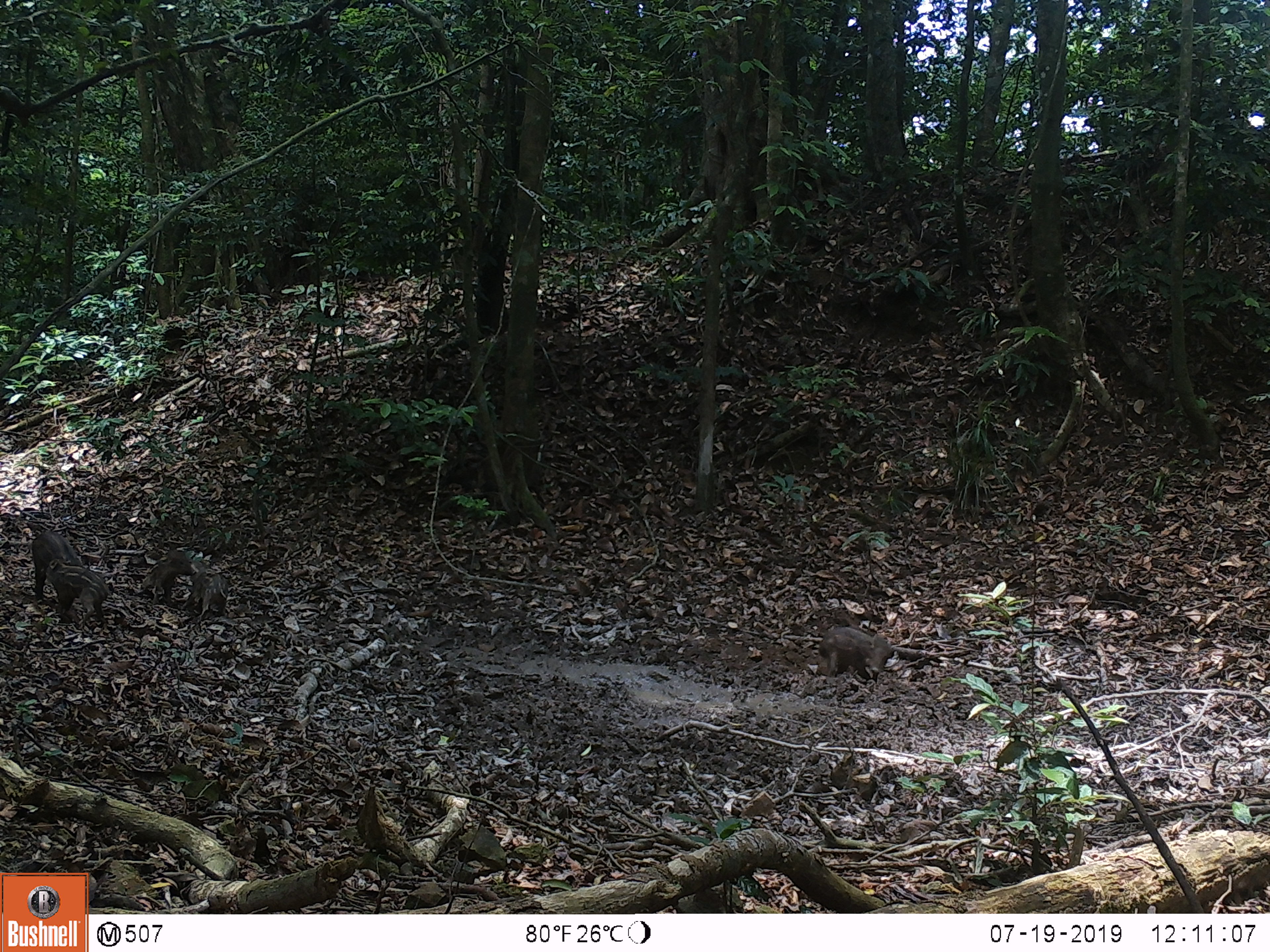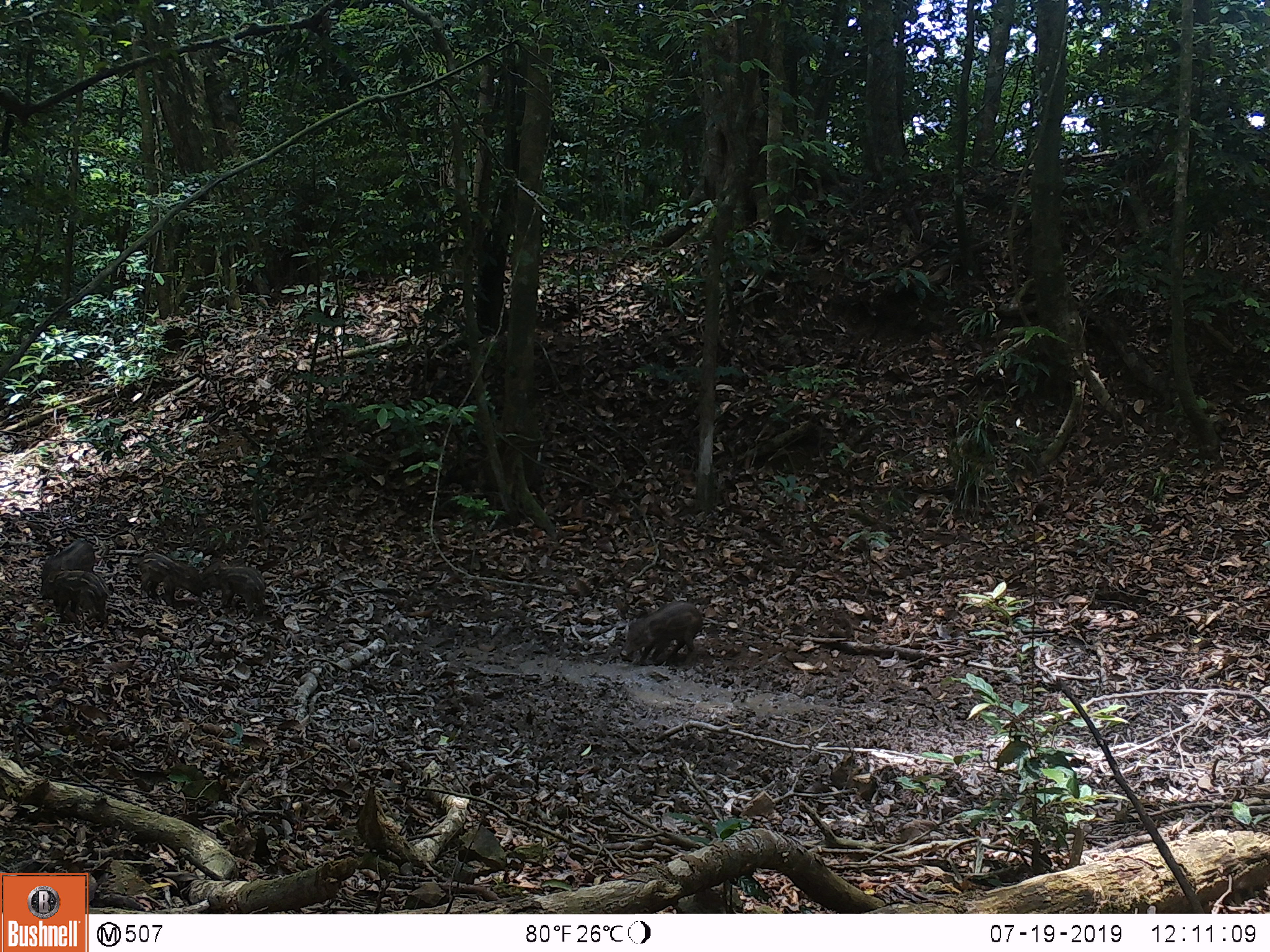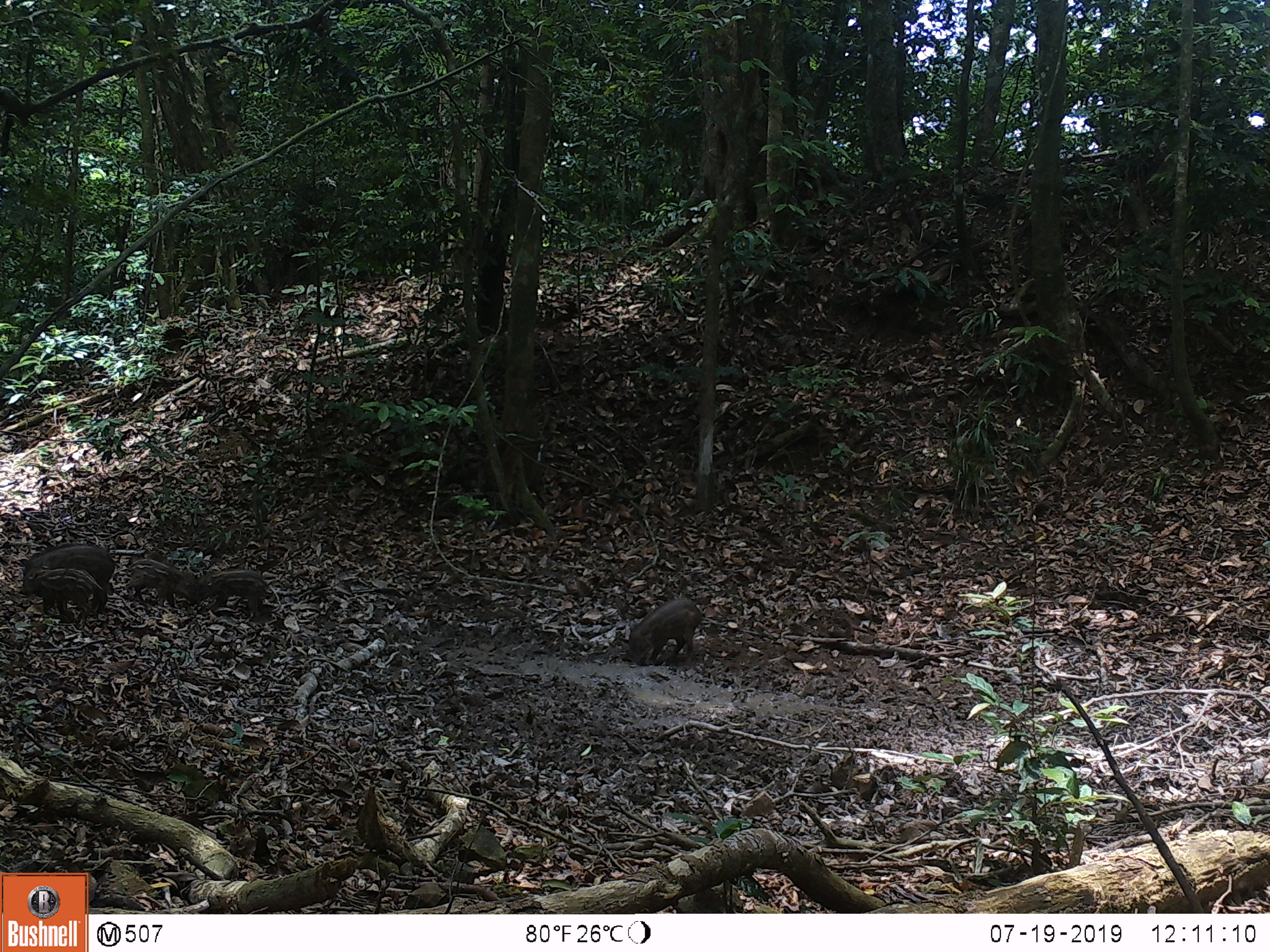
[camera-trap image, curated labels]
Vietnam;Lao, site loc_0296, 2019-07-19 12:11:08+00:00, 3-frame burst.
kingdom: Animalia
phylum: Chordata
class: Mammalia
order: Artiodactyla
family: Suidae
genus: Sus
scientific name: Sus scrofa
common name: eurasian wild pig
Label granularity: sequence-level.